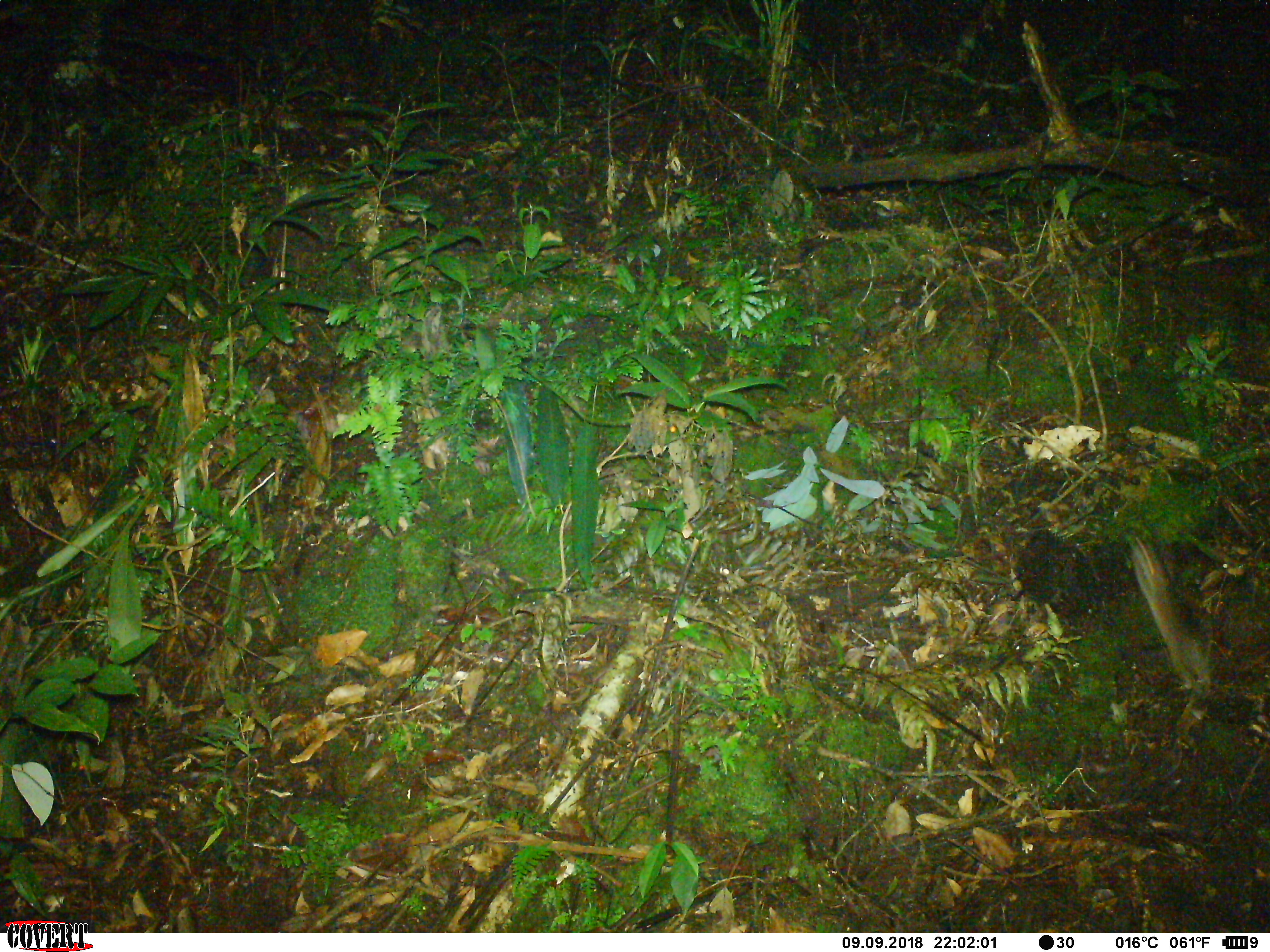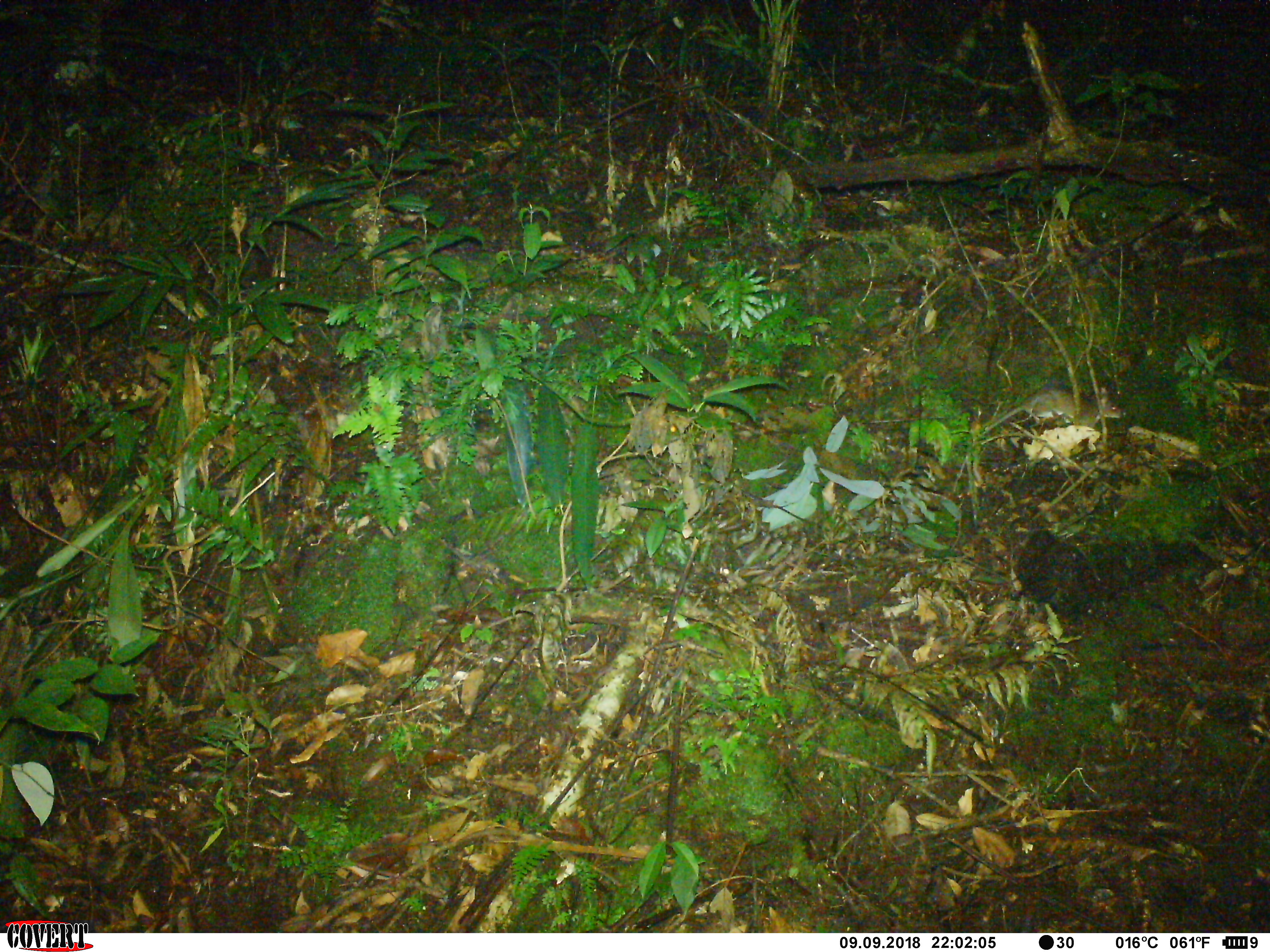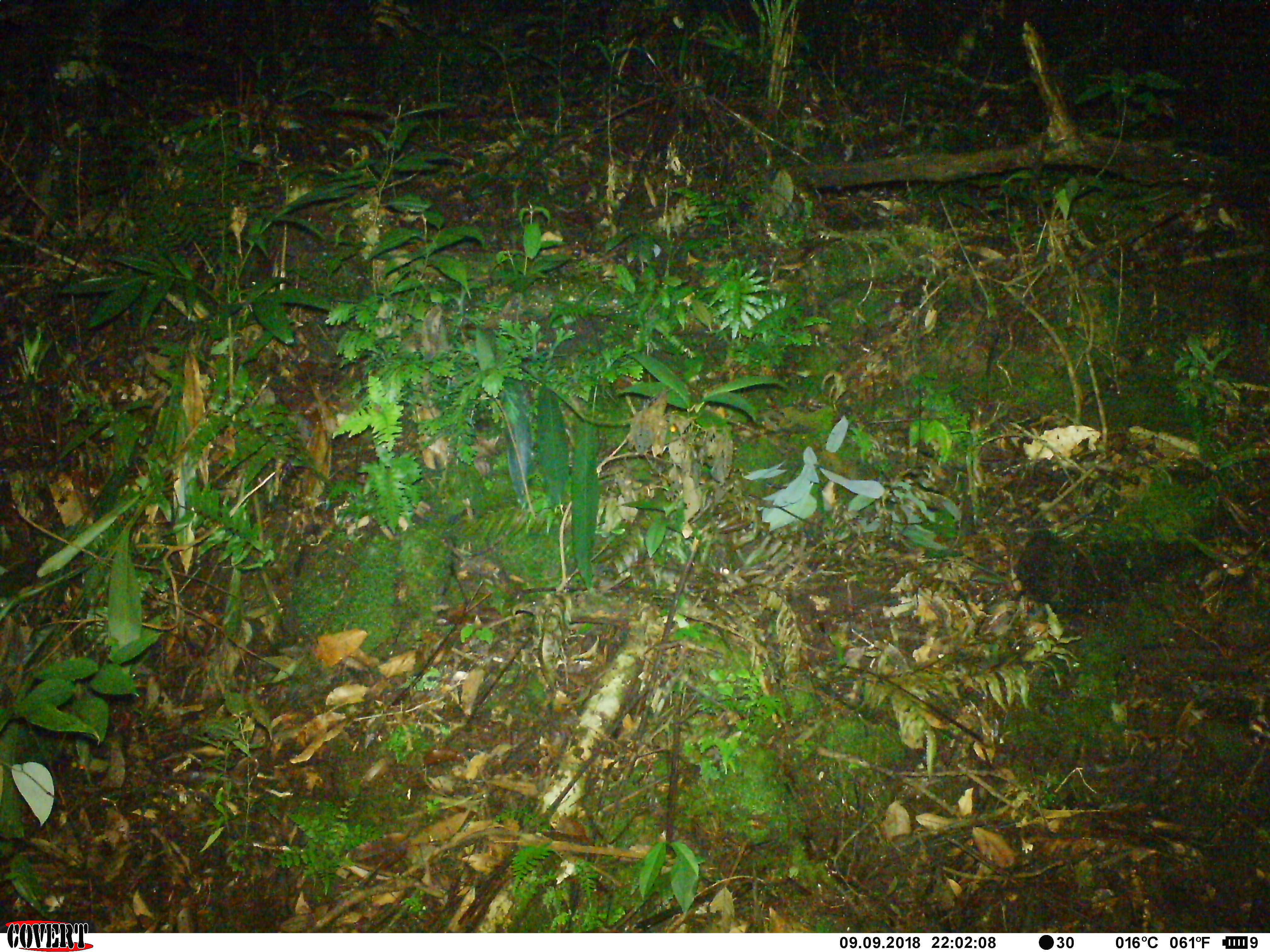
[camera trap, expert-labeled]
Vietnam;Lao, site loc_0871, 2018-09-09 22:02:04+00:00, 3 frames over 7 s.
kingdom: Animalia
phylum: Chordata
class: Mammalia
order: Rodentia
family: Muridae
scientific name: Muridae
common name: old-world mice and rats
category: unidentified murid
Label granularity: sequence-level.